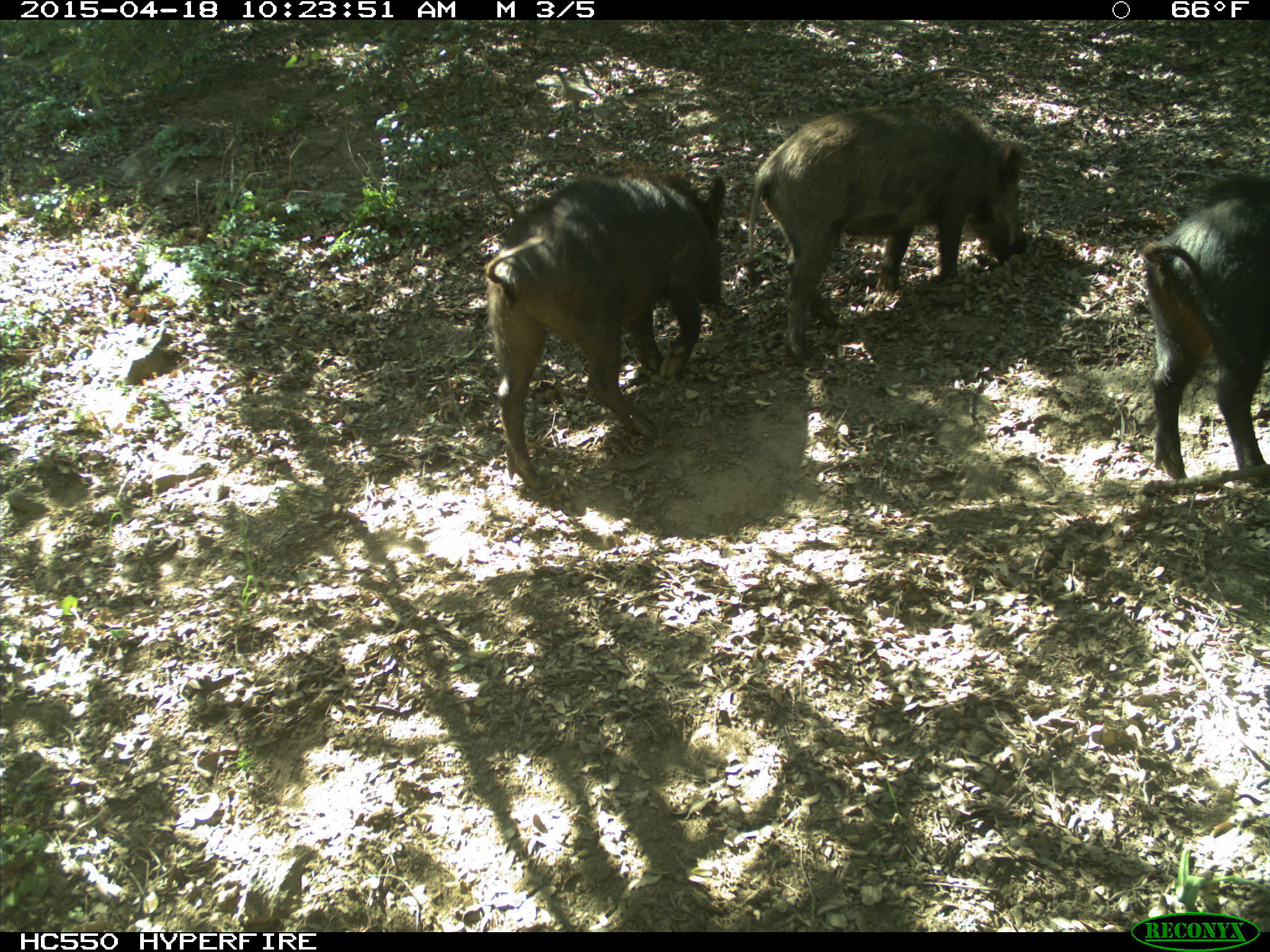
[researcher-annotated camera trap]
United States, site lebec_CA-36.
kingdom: Animalia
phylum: Chordata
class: Mammalia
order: Artiodactyla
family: Suidae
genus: Sus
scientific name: Sus scrofa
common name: wild boar